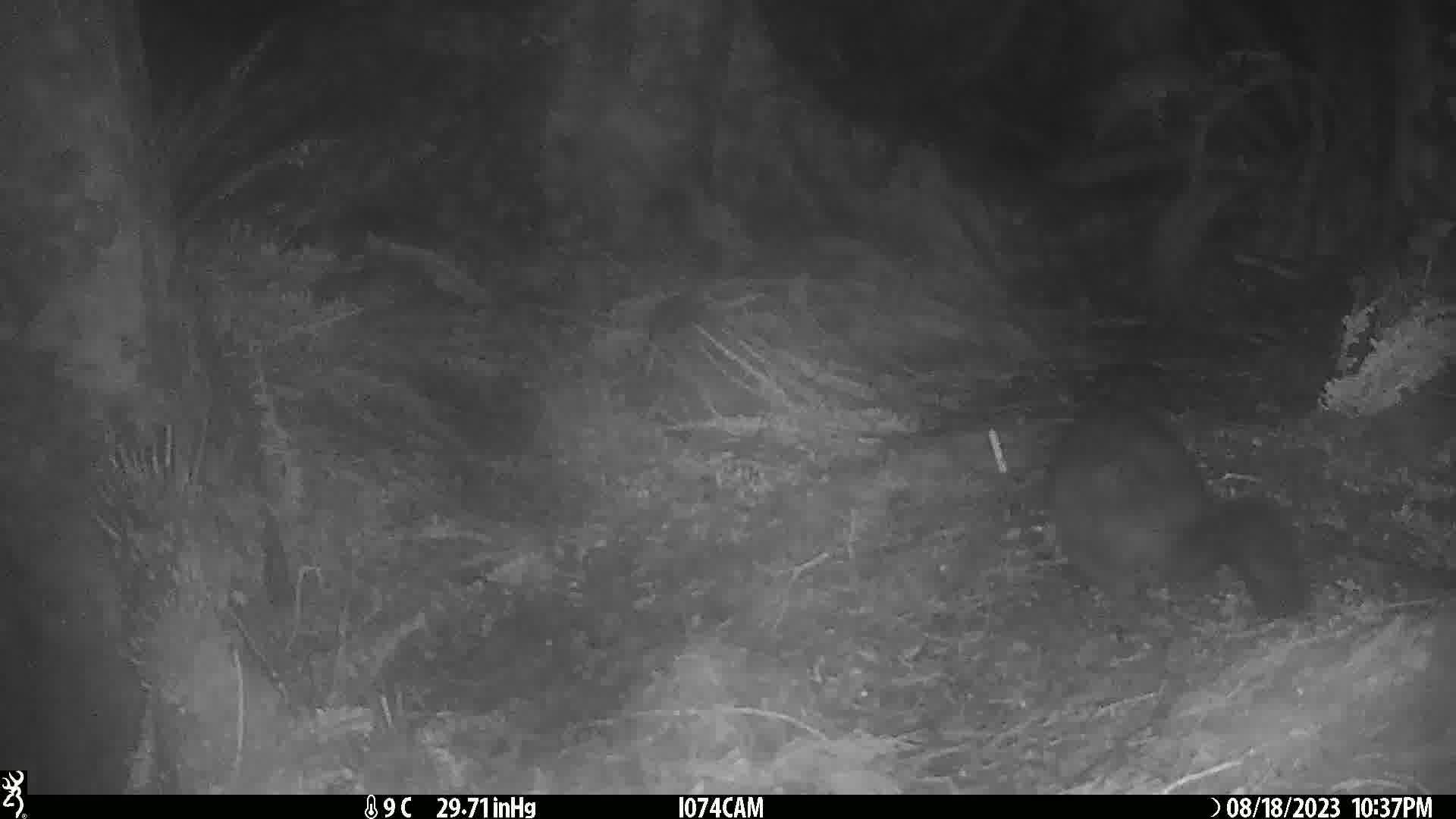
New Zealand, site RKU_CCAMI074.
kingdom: Animalia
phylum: Chordata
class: Mammalia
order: Diprotodontia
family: Phalangeridae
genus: Trichosurus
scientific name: Trichosurus vulpecula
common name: common brushtail possum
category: possum